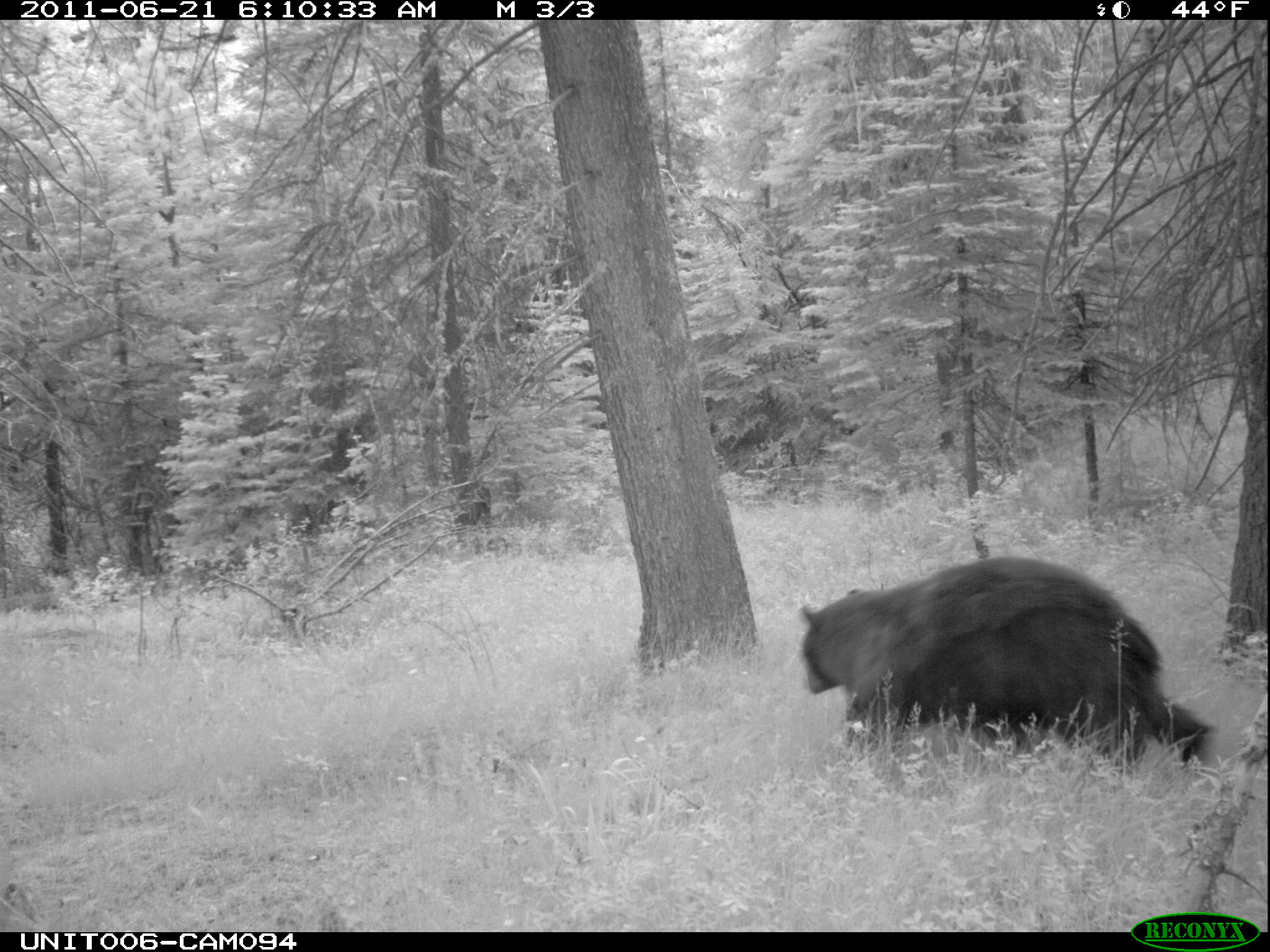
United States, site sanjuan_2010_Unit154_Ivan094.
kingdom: Animalia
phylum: Chordata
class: Mammalia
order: Carnivora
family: Ursidae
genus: Ursus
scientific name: Ursus americanus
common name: american black bear